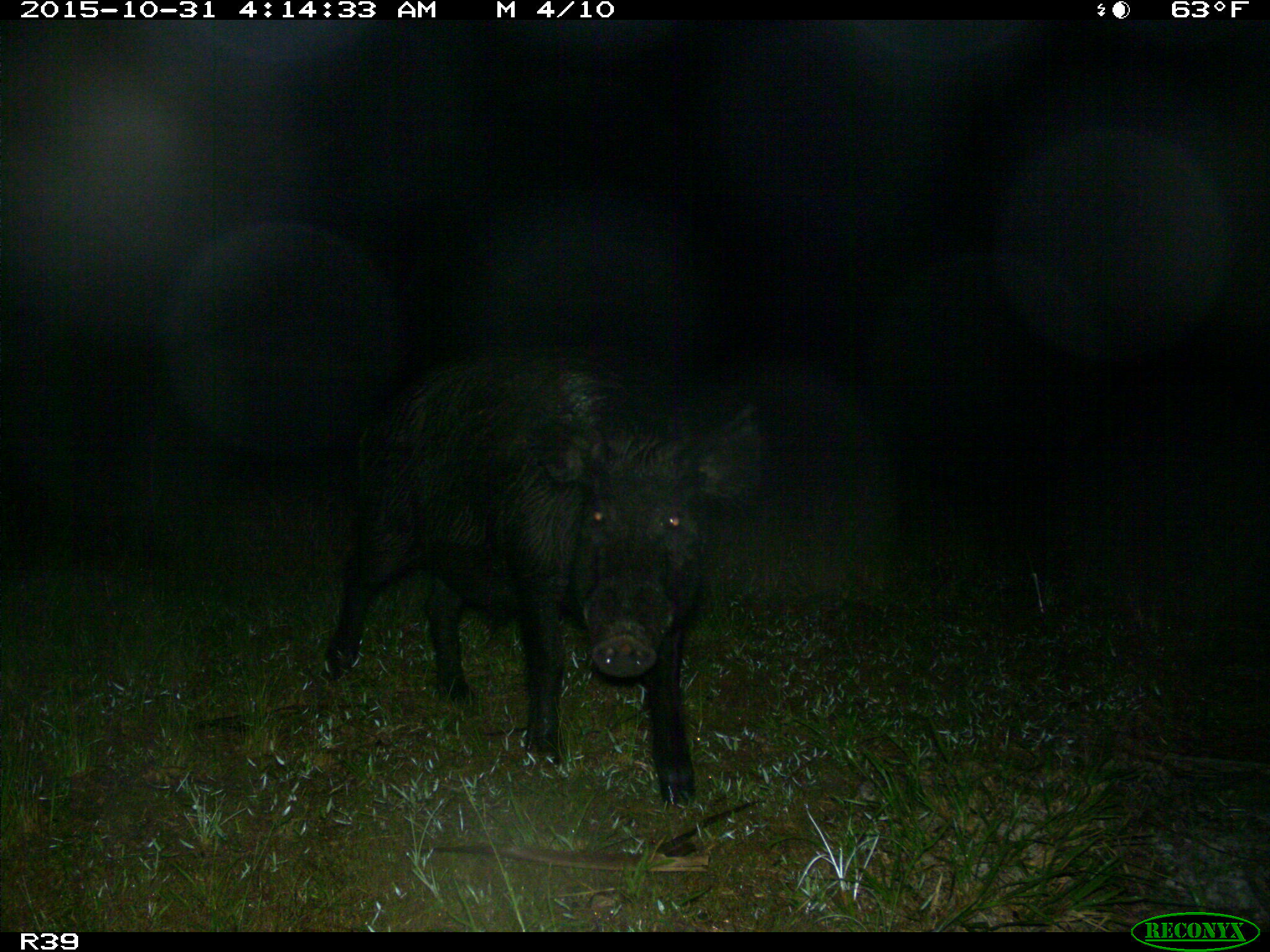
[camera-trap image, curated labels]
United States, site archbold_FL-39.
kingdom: Animalia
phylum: Chordata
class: Mammalia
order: Artiodactyla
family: Suidae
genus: Sus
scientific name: Sus scrofa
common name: wild boar